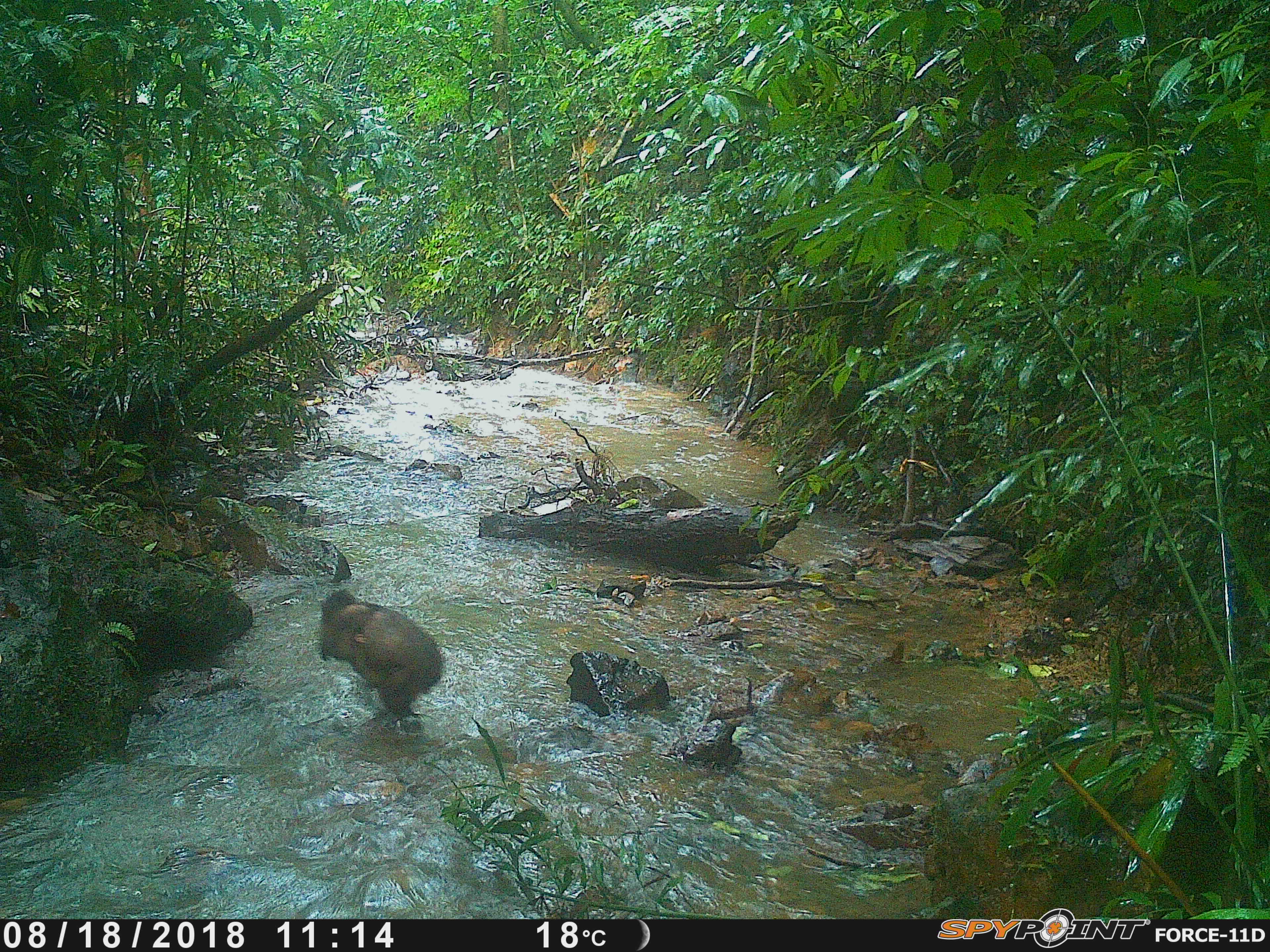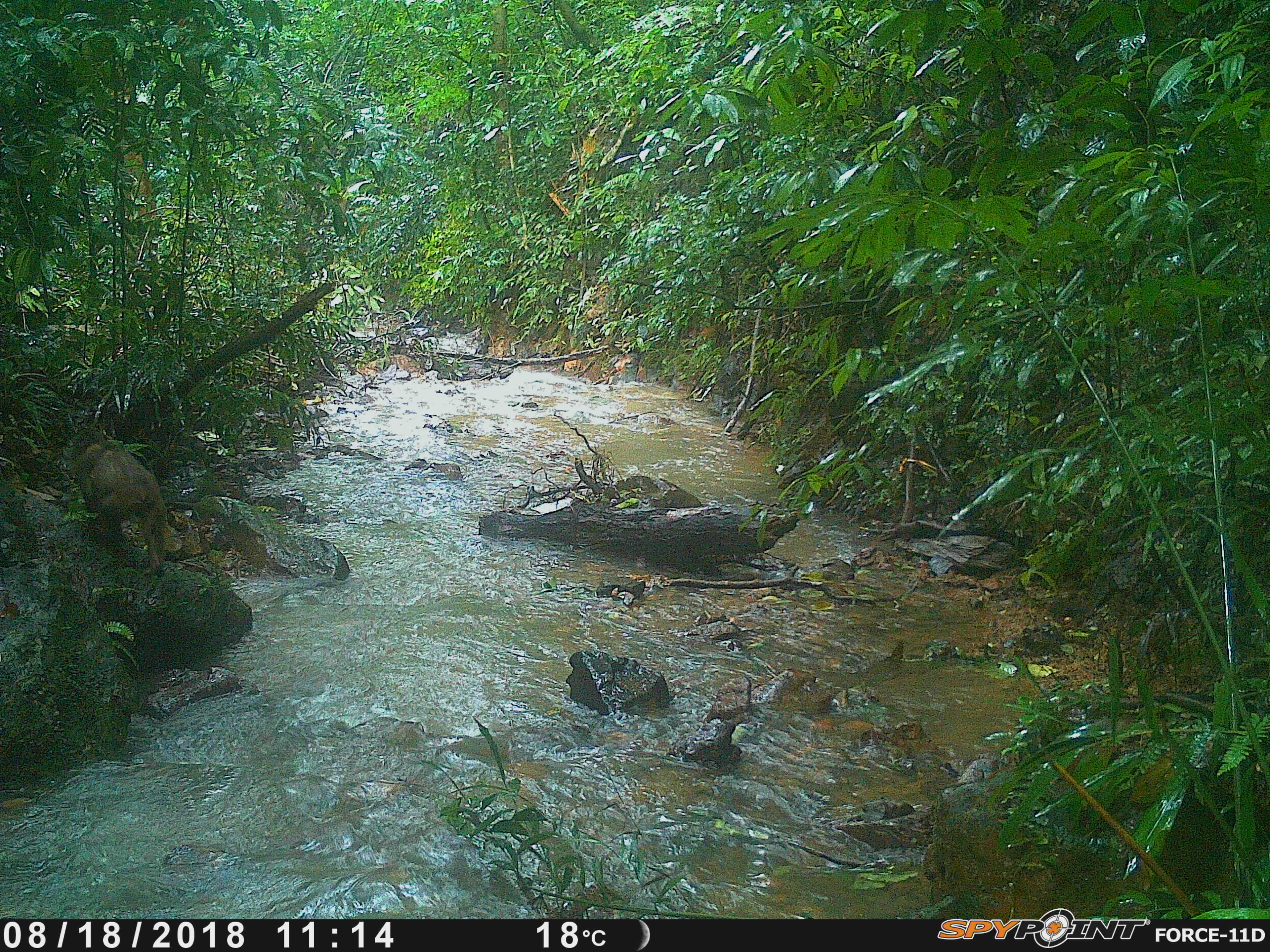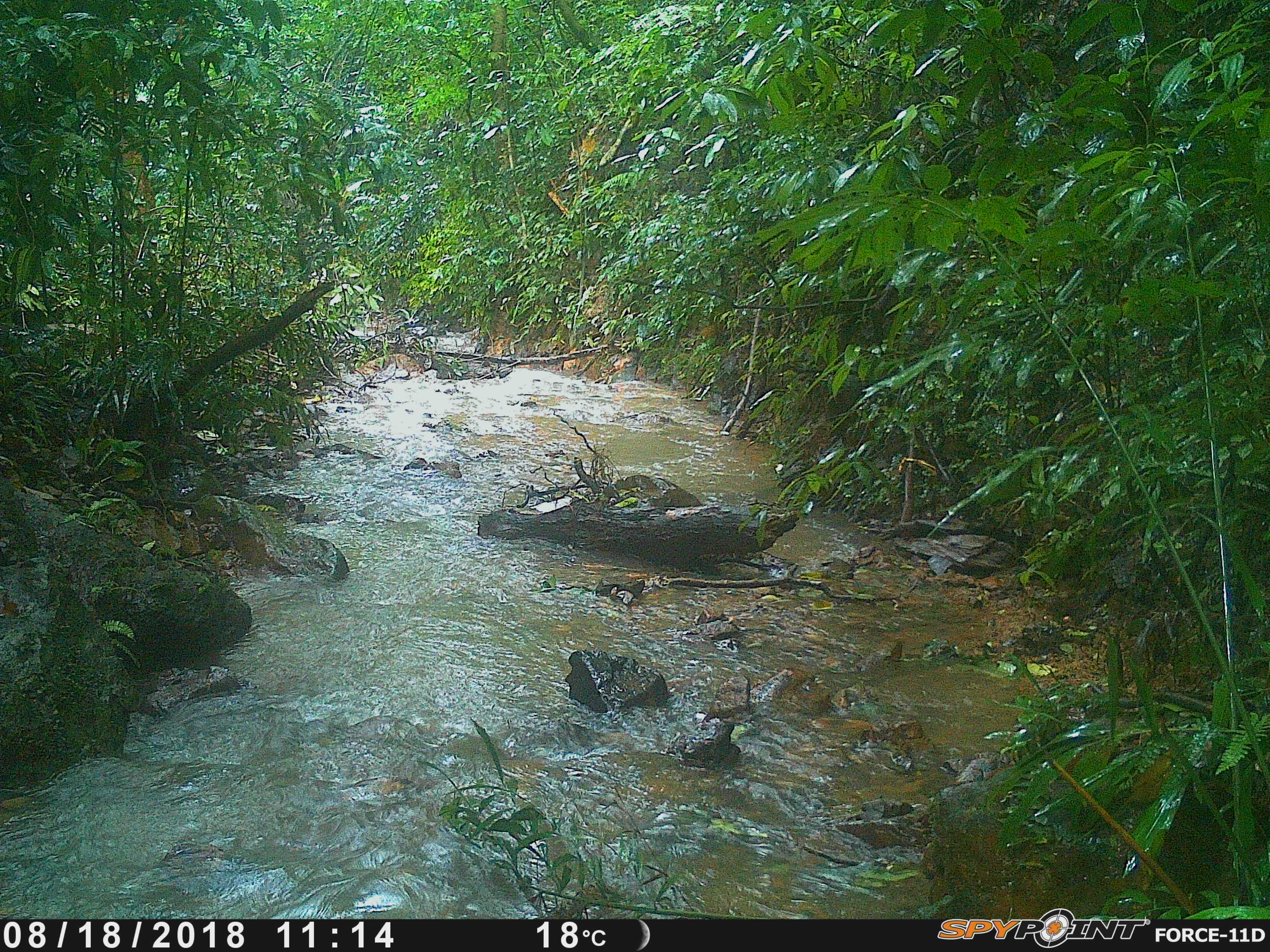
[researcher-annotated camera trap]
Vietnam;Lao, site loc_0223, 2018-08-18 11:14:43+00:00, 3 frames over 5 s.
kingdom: Animalia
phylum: Chordata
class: Mammalia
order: Primates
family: Cercopithecidae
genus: Macaca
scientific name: Macaca arctoides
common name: stump-tailed macaque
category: stump tailed macaque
Stump tailed macaque (stump-tailed macaque) (Macaca arctoides). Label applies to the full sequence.